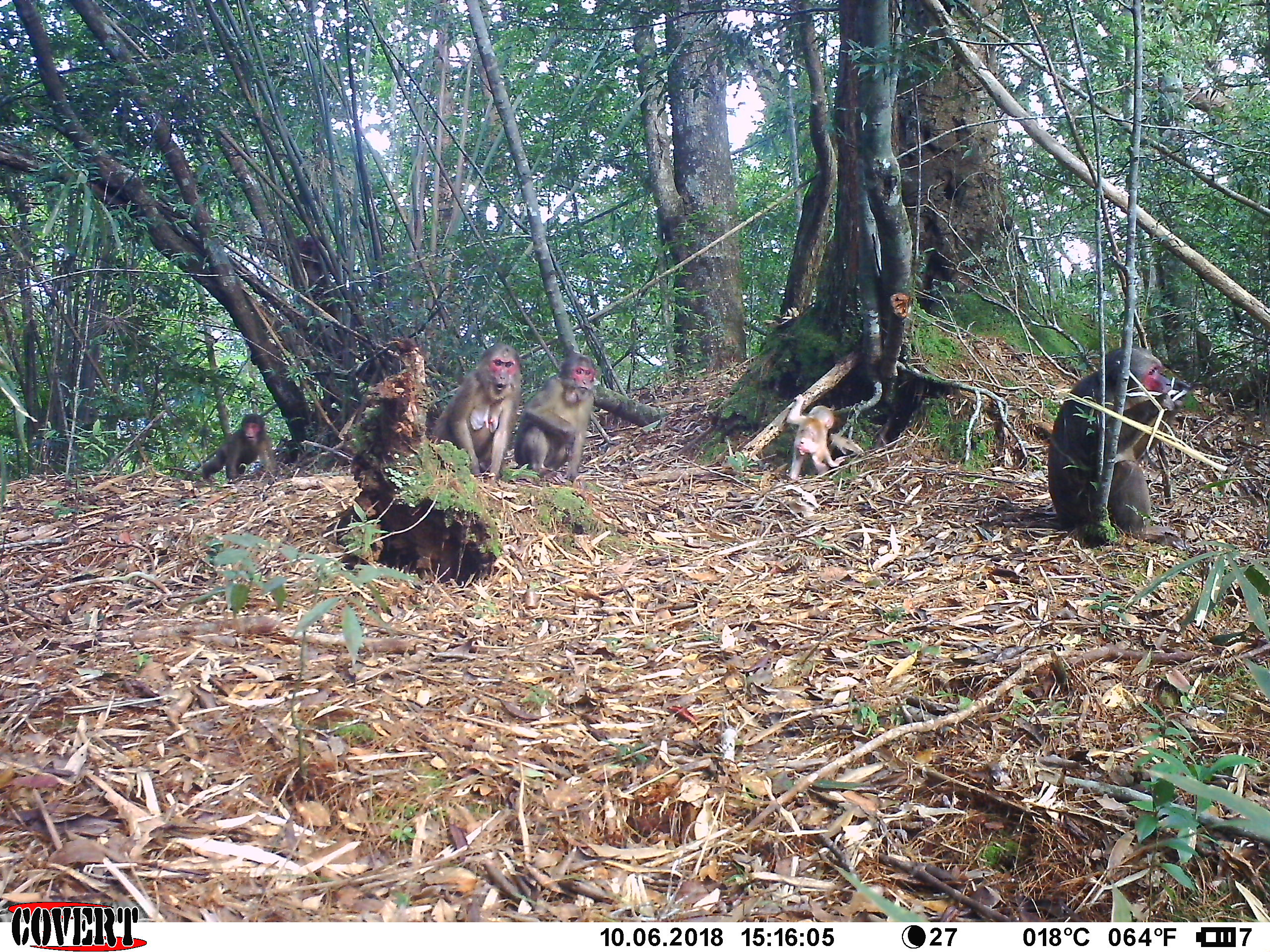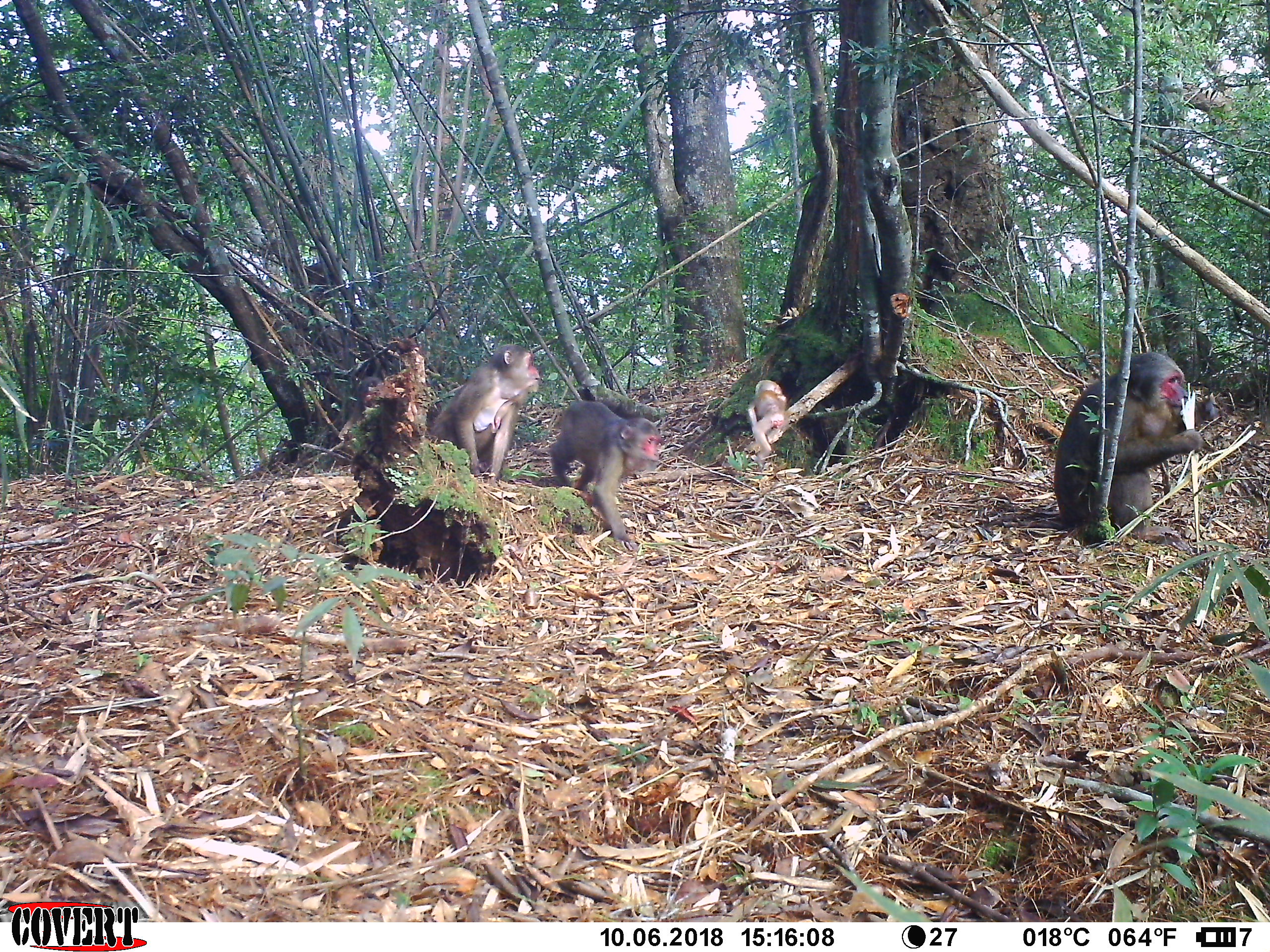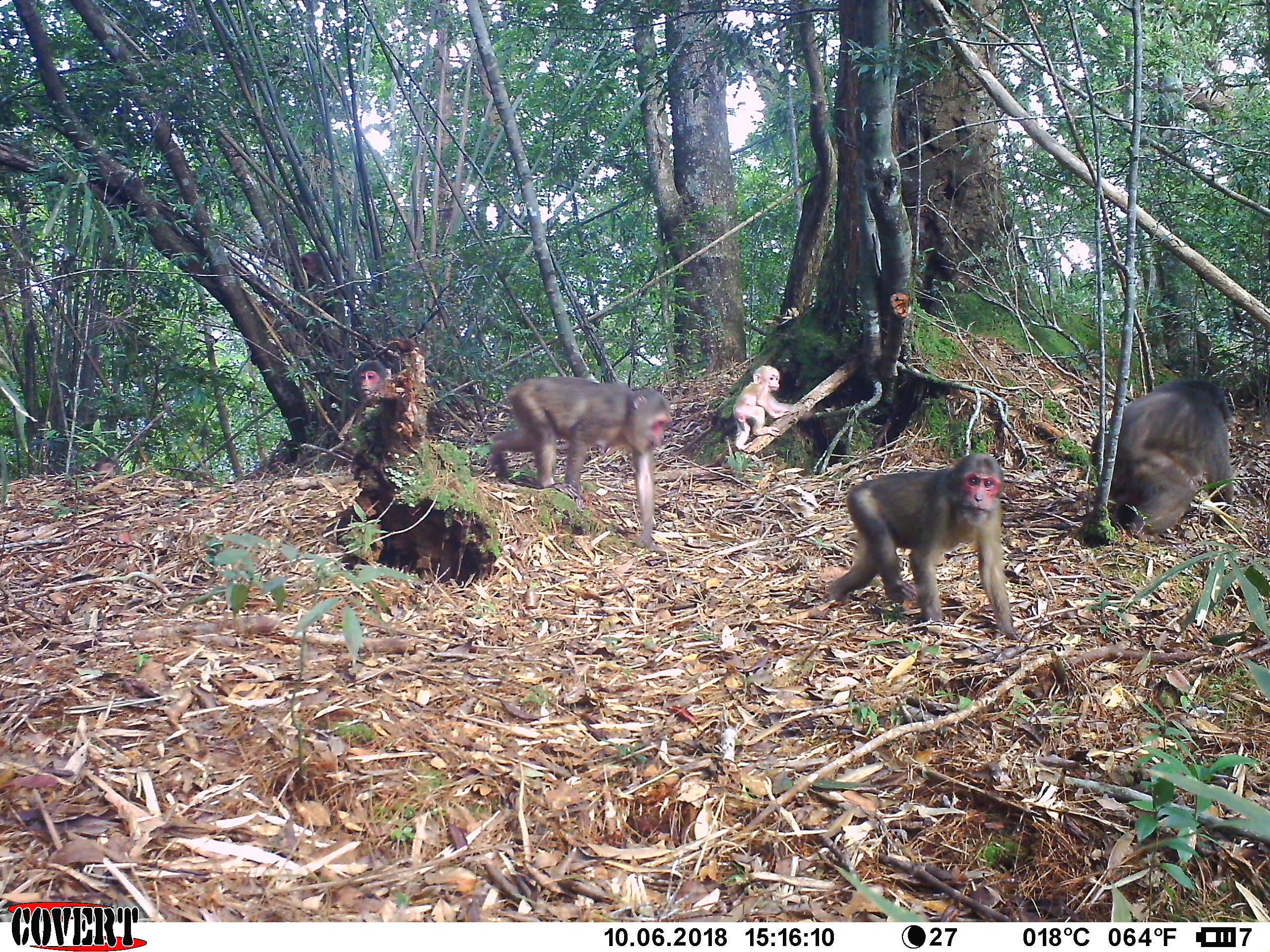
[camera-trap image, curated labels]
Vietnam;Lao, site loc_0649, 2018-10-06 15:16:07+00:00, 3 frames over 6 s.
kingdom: Animalia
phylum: Chordata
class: Mammalia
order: Primates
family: Cercopithecidae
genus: Macaca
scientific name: Macaca arctoides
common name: stump-tailed macaque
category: stump tailed macaque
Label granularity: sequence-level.